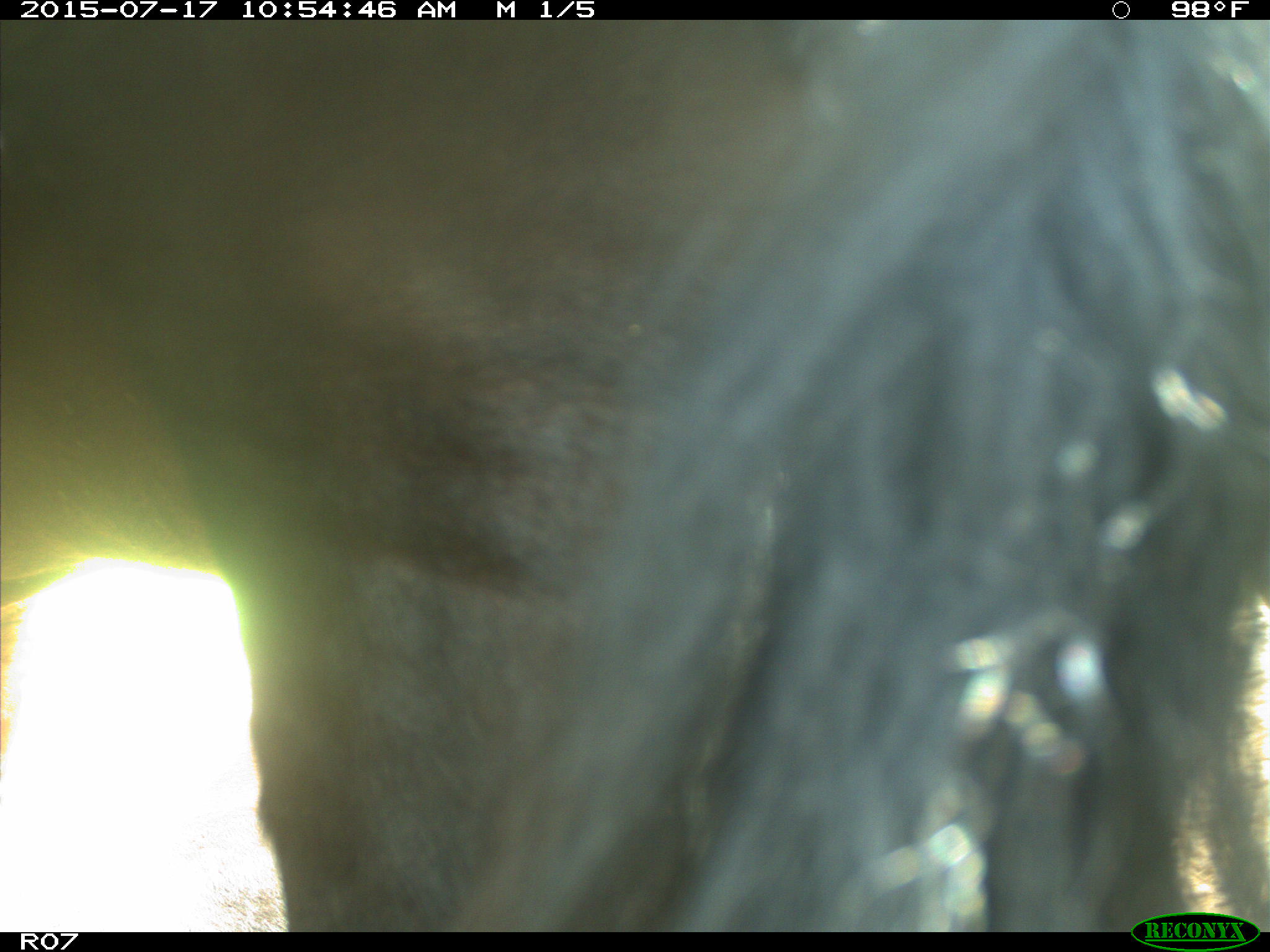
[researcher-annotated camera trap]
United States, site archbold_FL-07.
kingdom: Animalia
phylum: Chordata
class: Mammalia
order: Artiodactyla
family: Bovidae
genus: Bos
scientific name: Bos taurus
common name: domestic cow